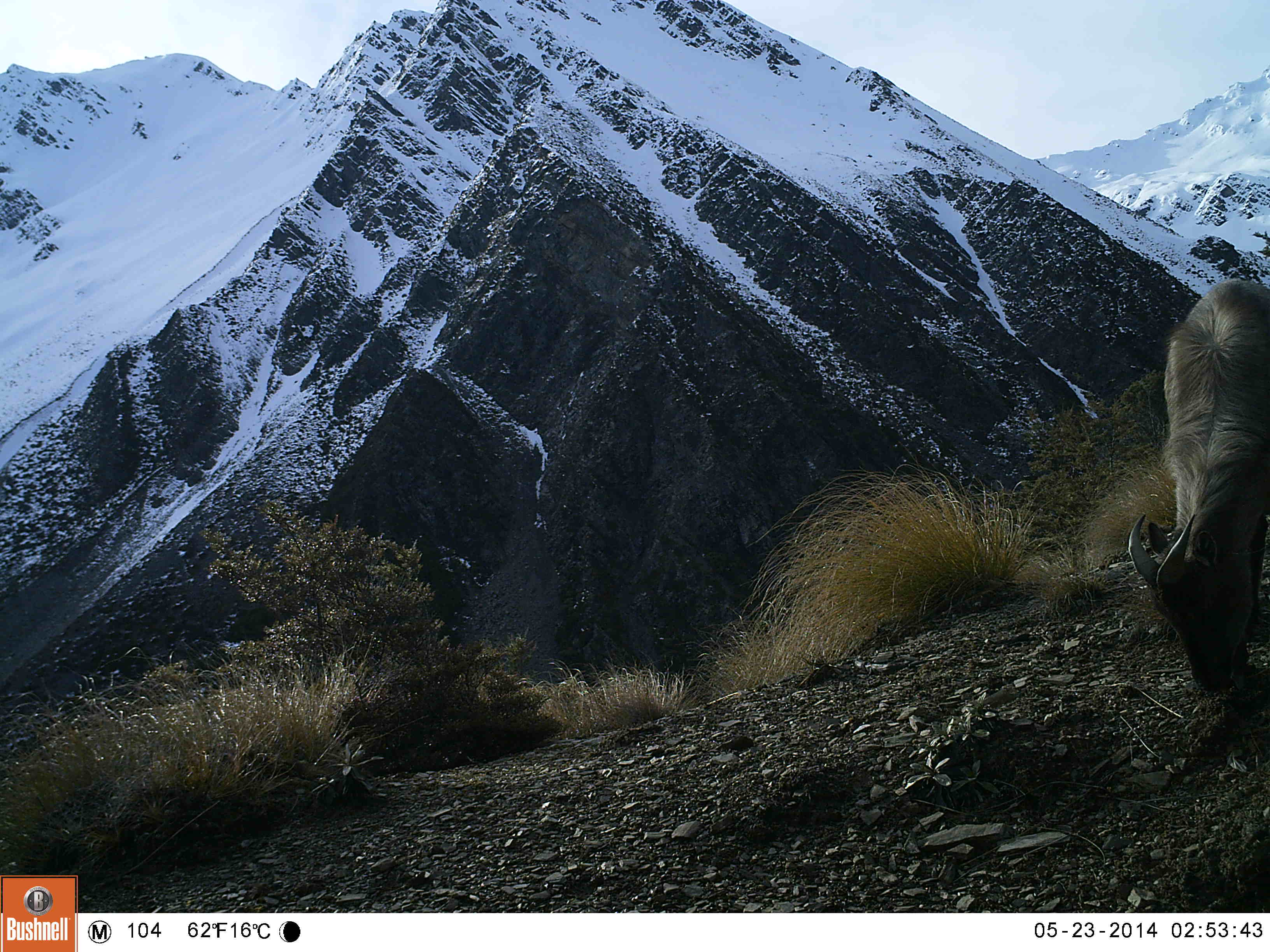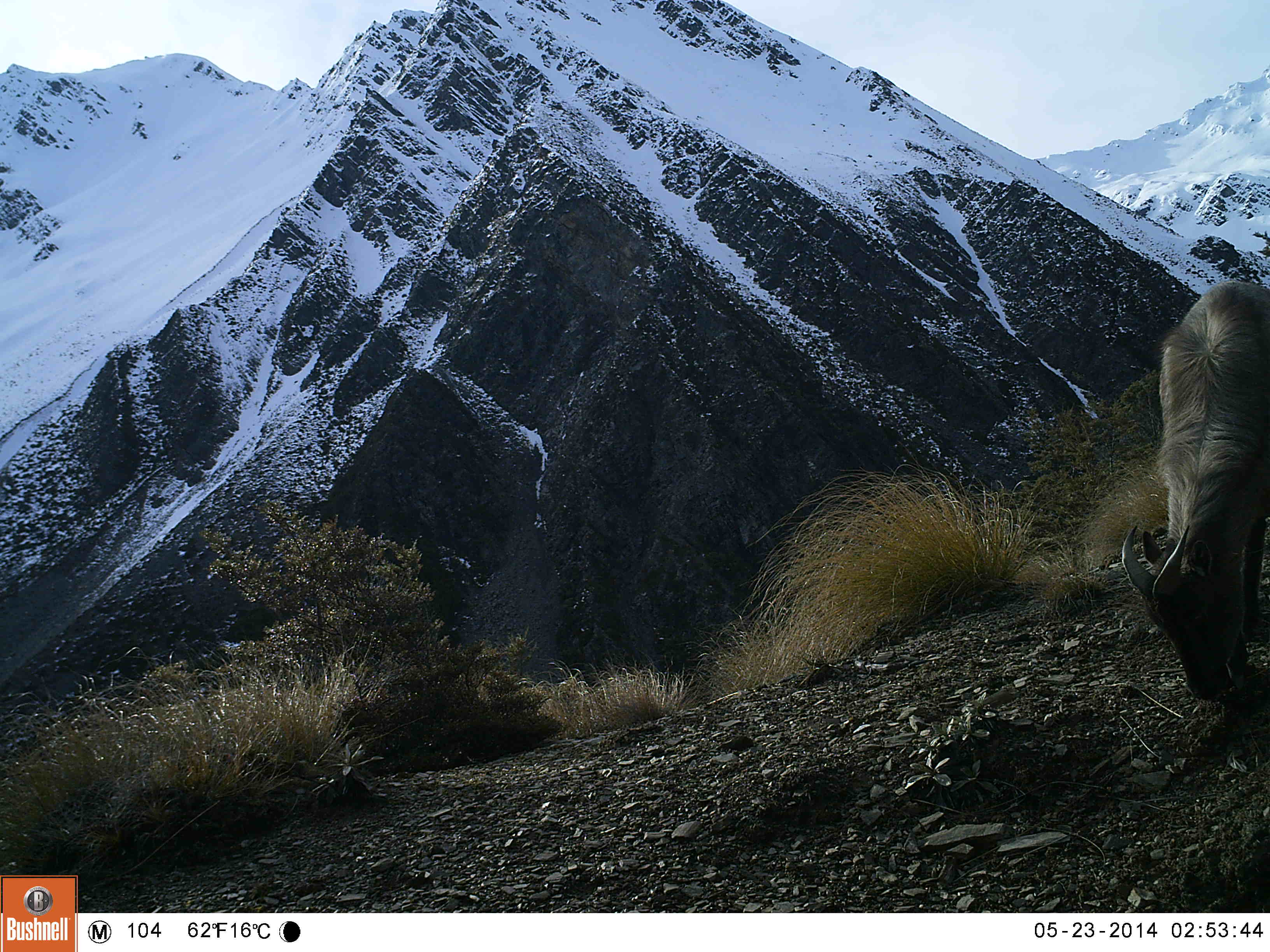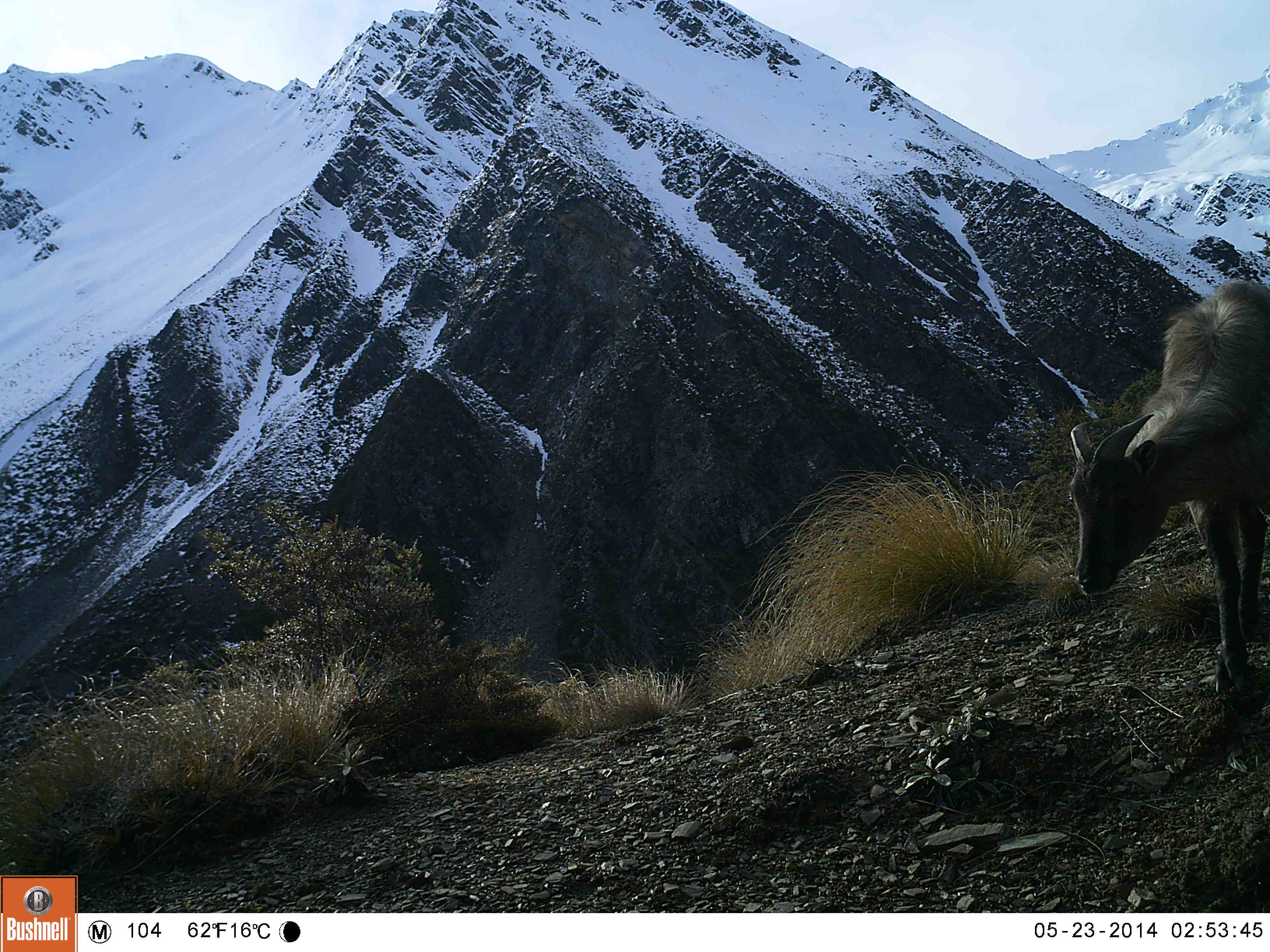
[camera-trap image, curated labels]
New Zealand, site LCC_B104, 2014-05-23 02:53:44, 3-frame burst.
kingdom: Animalia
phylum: Chordata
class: Mammalia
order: Artiodactyla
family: Bovidae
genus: Nilgiritragus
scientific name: Nilgiritragus hylocrius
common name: tahr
Tahr (Nilgiritragus hylocrius).